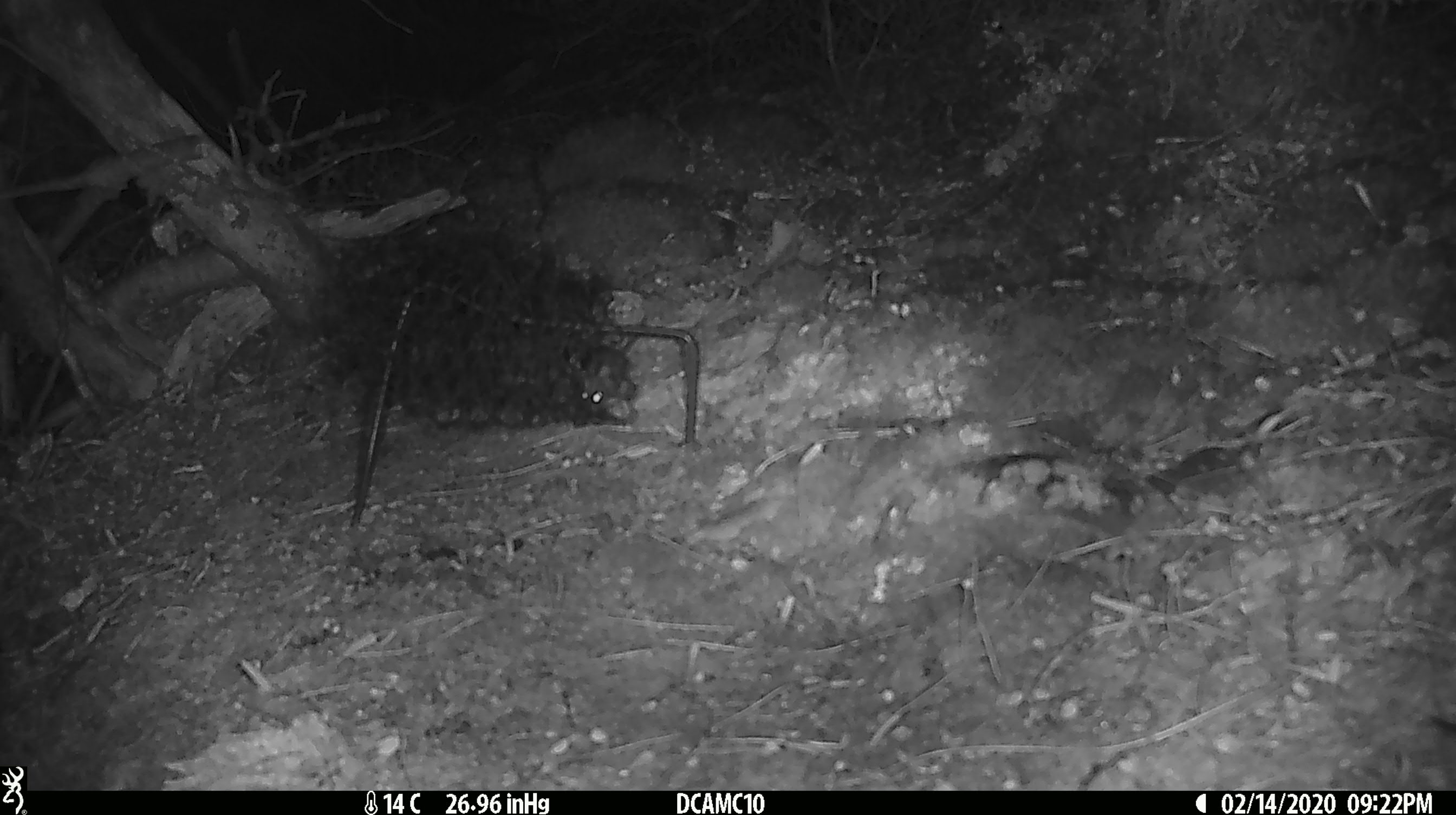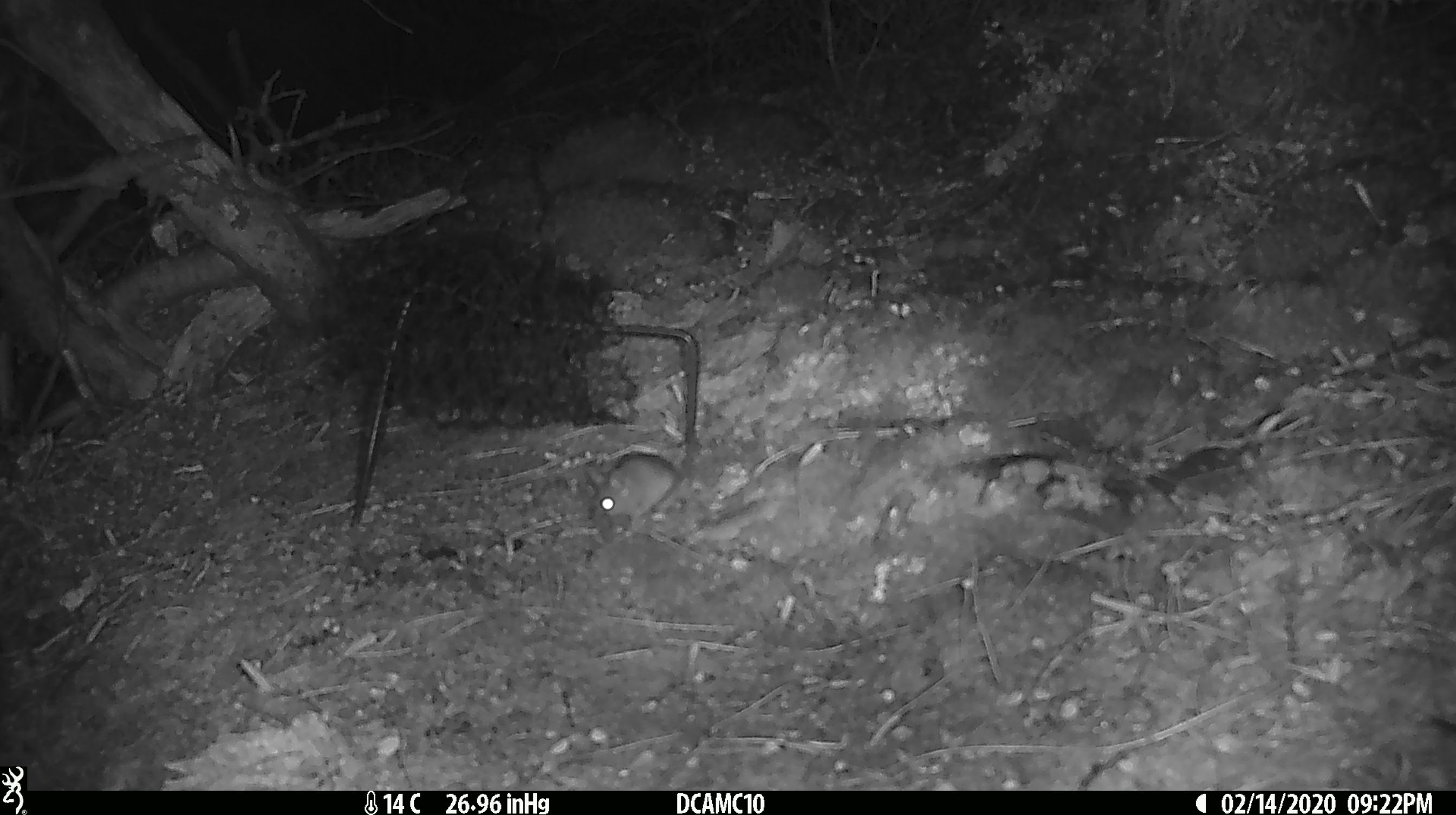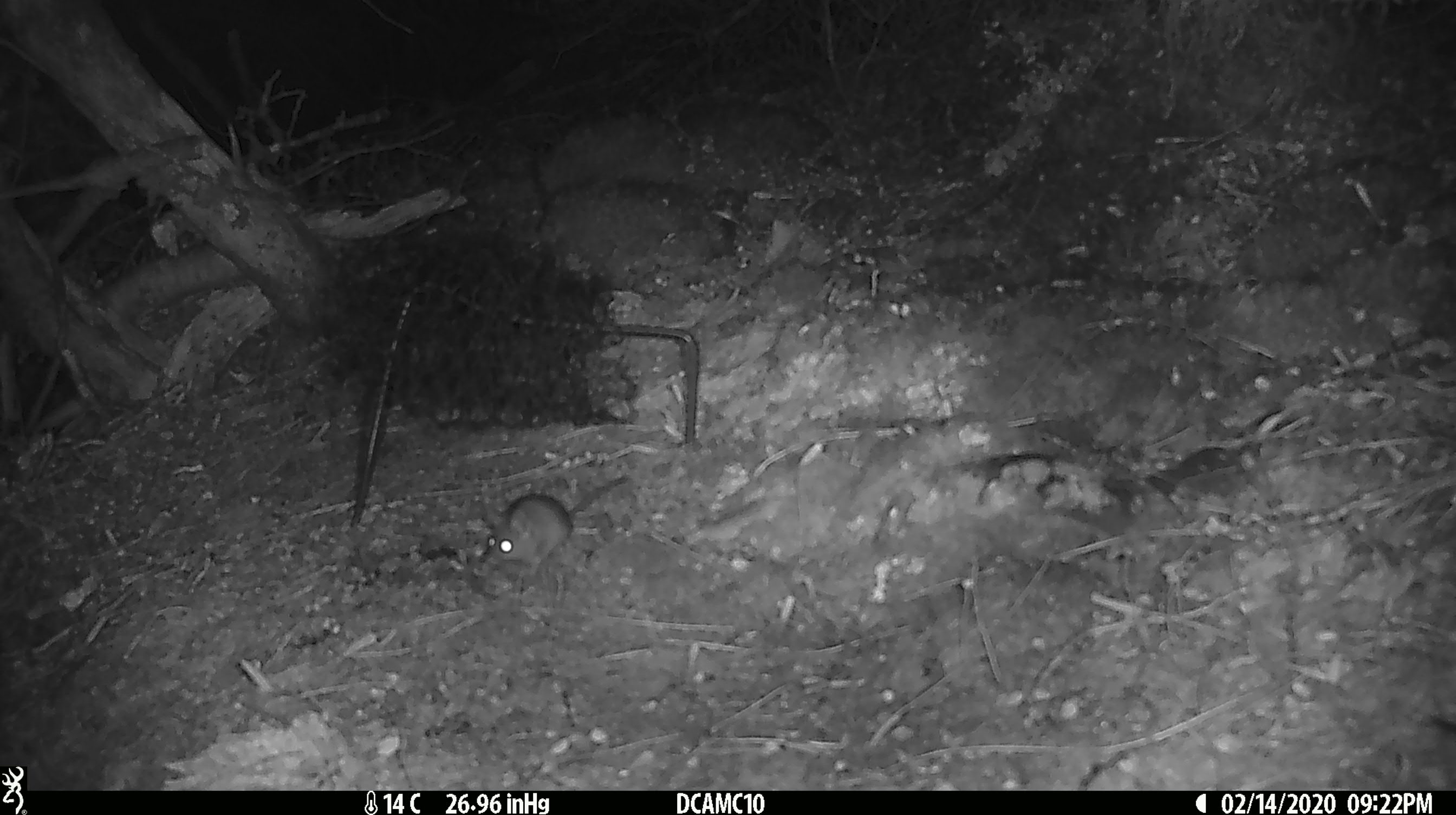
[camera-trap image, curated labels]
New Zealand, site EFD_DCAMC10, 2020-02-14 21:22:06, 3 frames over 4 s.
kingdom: Animalia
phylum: Chordata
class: Mammalia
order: Rodentia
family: Muridae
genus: Mus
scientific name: Mus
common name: mouse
Mouse (Mus).